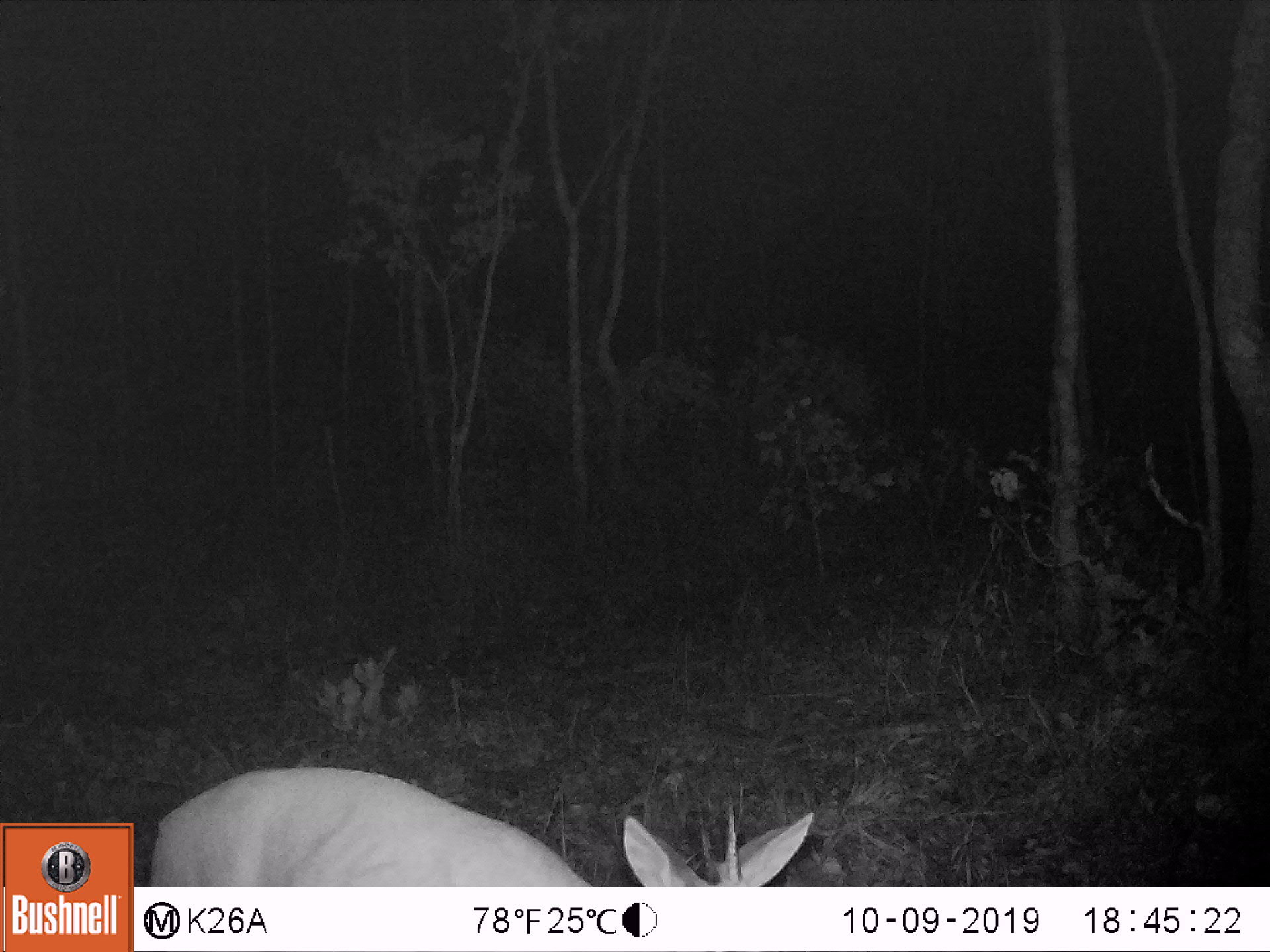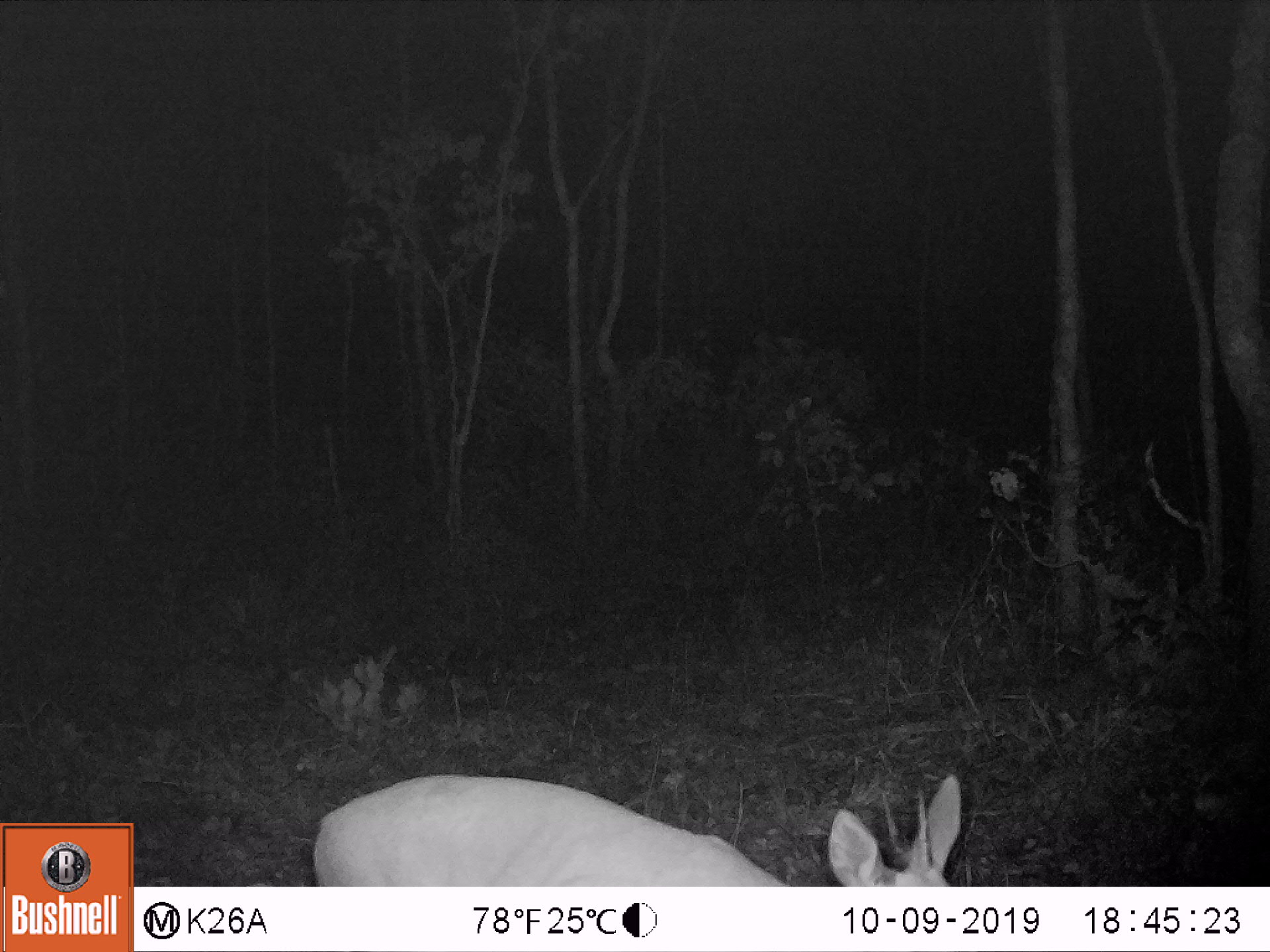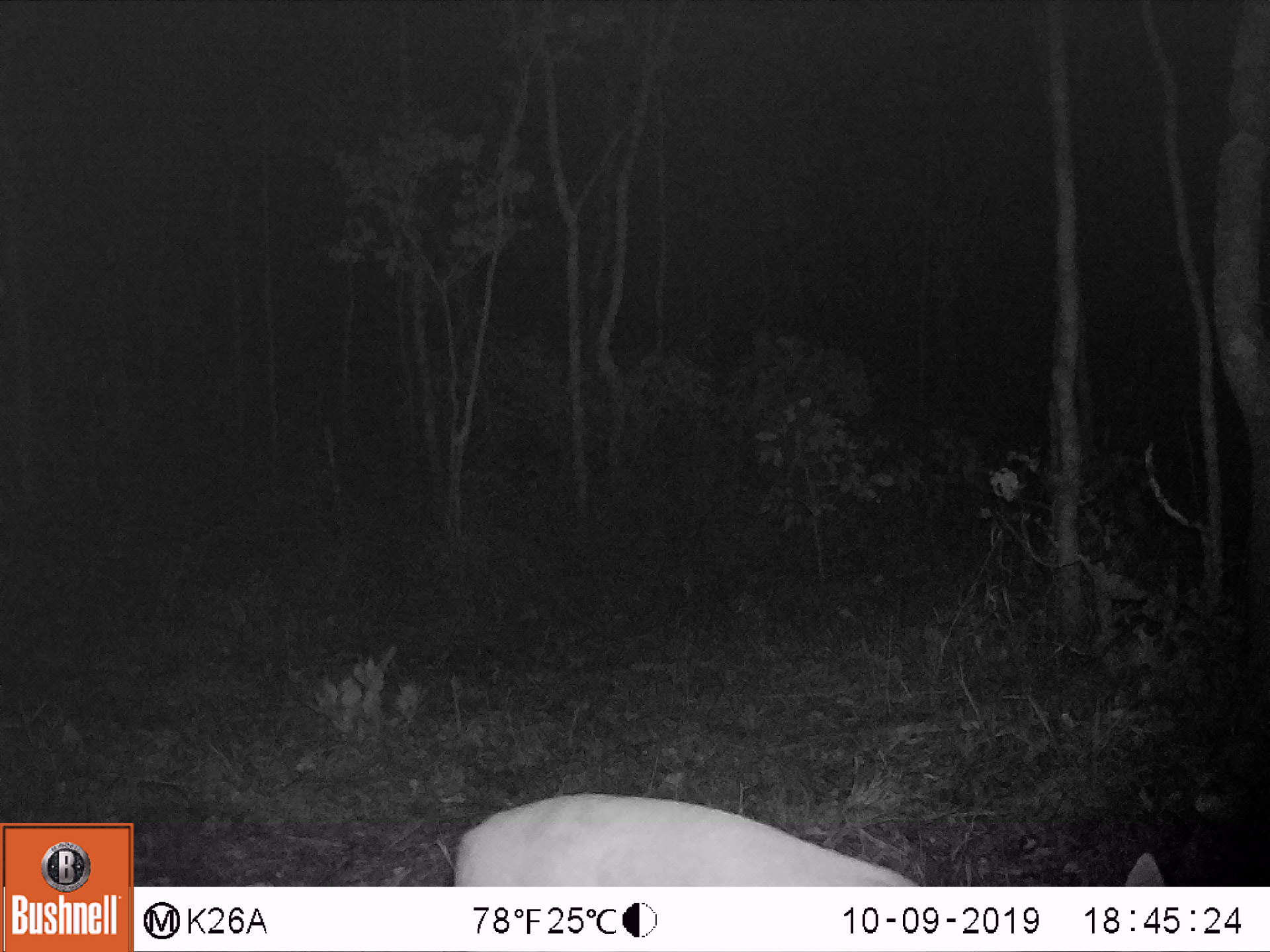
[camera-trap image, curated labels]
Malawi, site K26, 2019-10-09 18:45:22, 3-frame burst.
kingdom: Animalia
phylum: Chordata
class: Mammalia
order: Artiodactyla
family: Bovidae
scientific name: Antilopinae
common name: small antelope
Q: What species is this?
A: Small antelope (Antilopinae).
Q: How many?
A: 1.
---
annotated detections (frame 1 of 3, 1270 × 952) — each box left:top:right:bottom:
small antelope: 150:762:814:883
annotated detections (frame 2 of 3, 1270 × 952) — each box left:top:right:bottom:
small antelope: 315:772:961:881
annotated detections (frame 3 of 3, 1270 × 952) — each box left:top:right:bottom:
small antelope: 456:786:1166:885